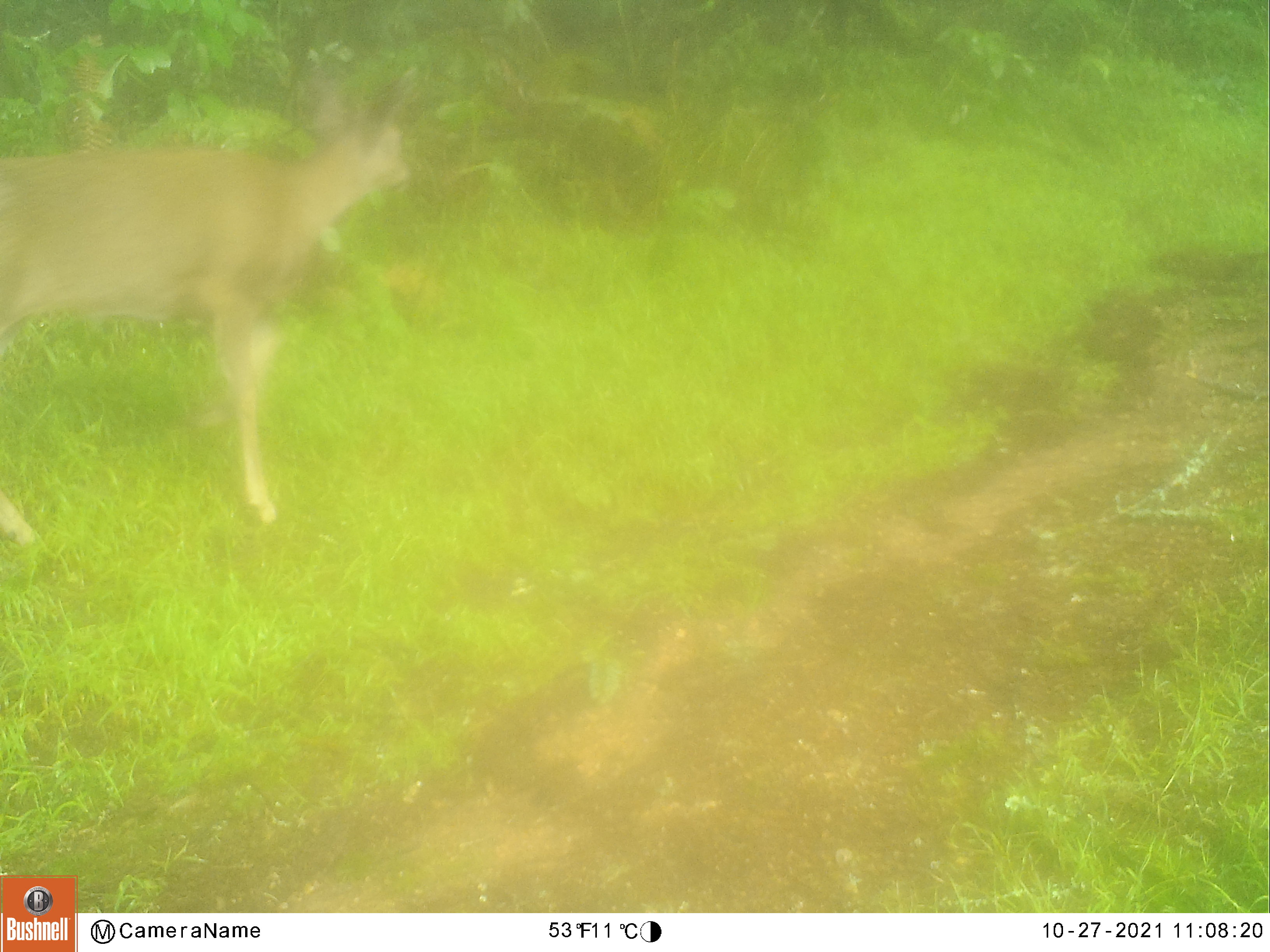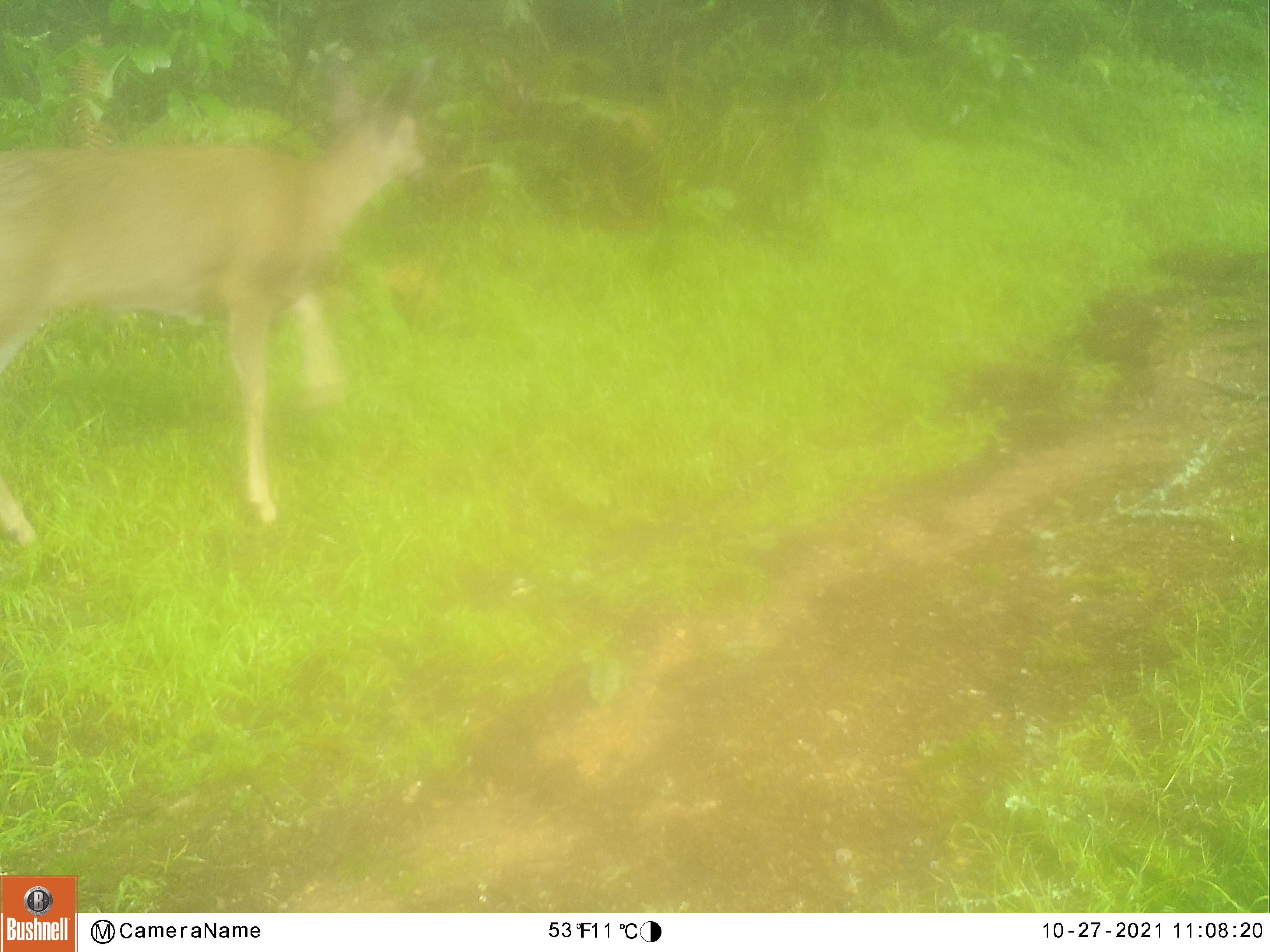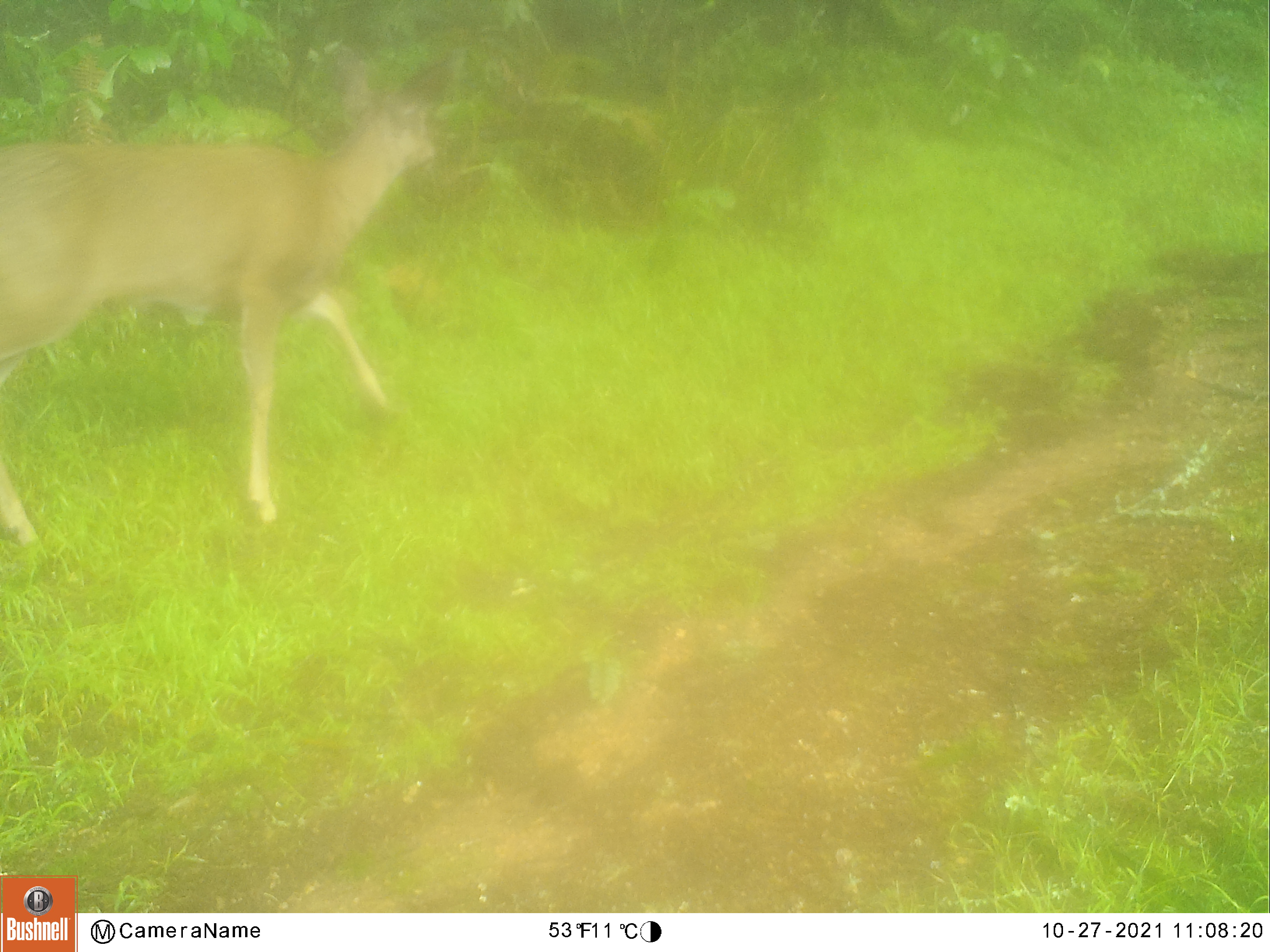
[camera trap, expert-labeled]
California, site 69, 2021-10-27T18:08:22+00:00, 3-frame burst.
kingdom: Animalia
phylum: Chordata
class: Mammalia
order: Artiodactyla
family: Cervidae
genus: Odocoileus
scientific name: Odocoileus hemionus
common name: mule deer